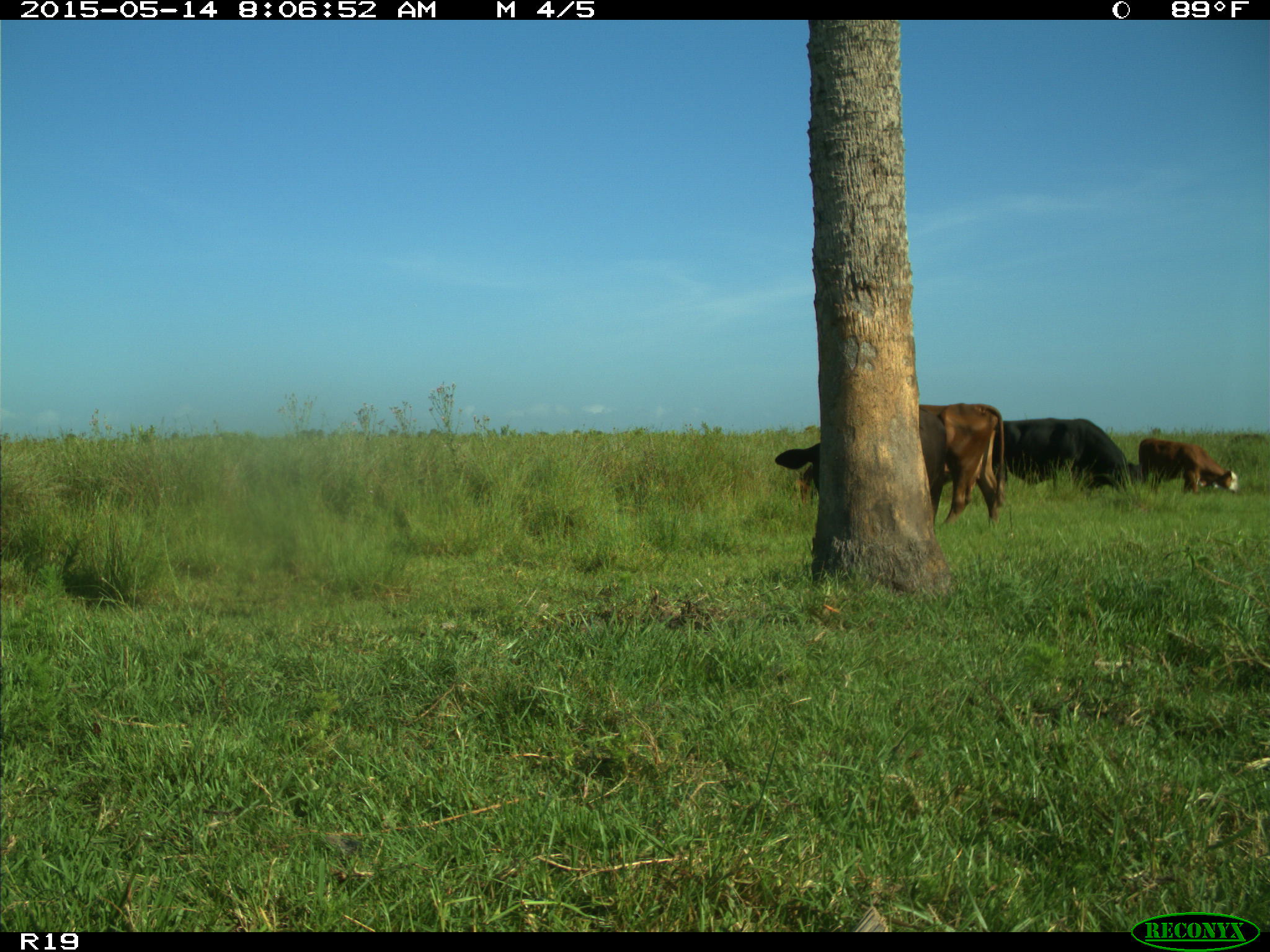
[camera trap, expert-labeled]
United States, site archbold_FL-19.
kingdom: Animalia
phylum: Chordata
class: Mammalia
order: Artiodactyla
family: Bovidae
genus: Bos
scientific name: Bos taurus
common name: domestic cow